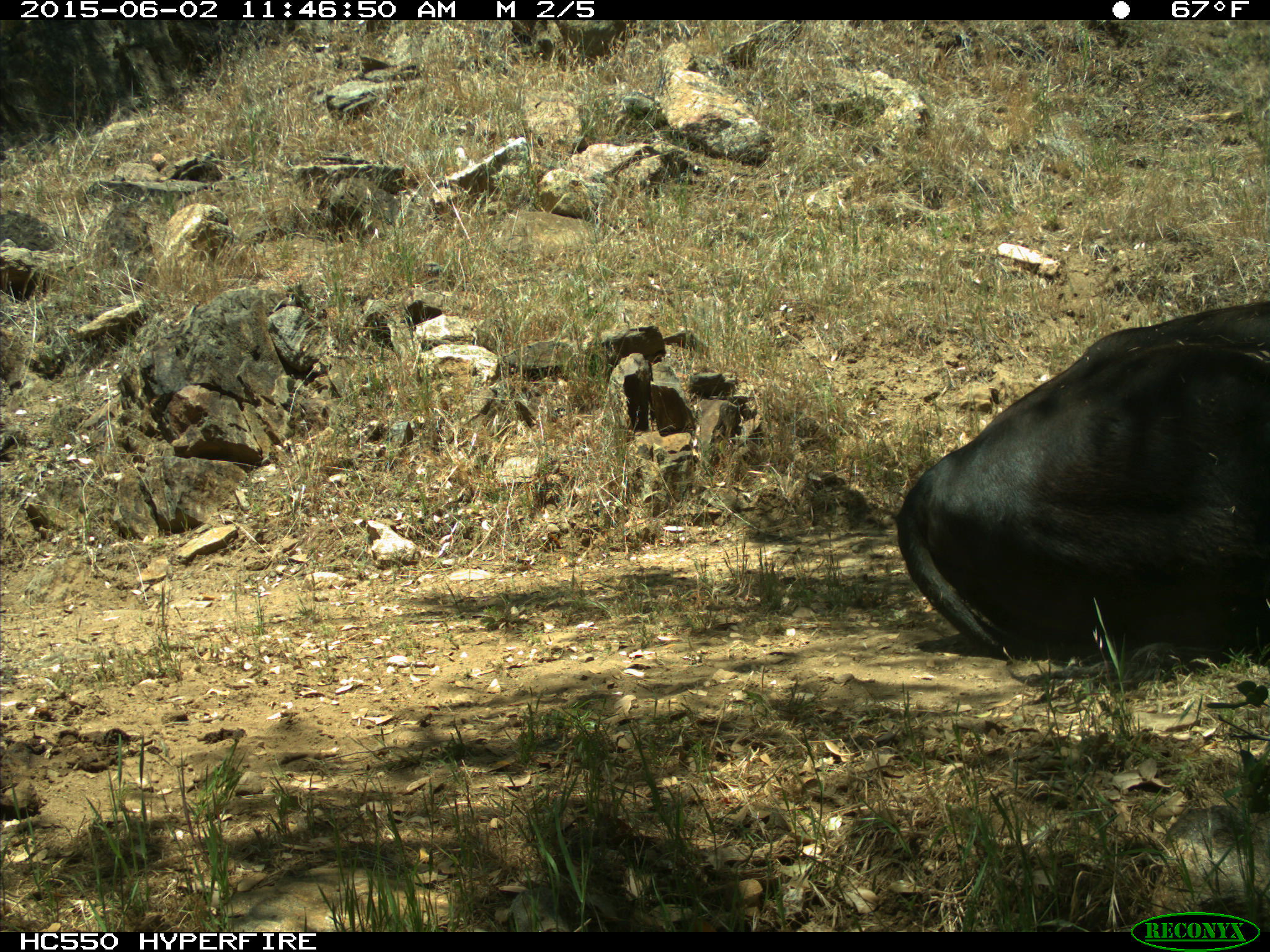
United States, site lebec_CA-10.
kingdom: Animalia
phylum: Chordata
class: Mammalia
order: Artiodactyla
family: Bovidae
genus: Bos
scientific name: Bos taurus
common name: domestic cow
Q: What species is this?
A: Bos taurus (domestic cow).